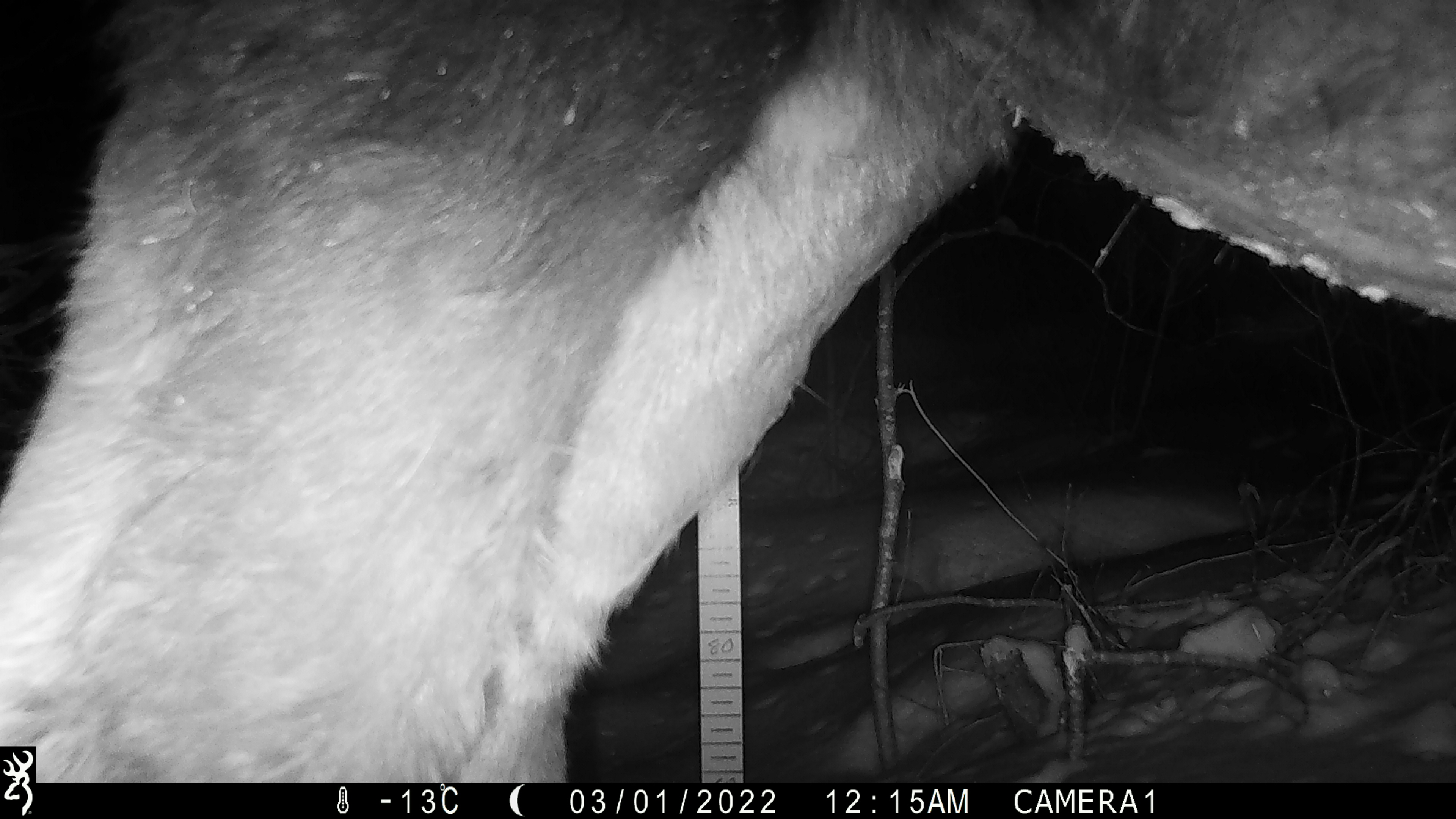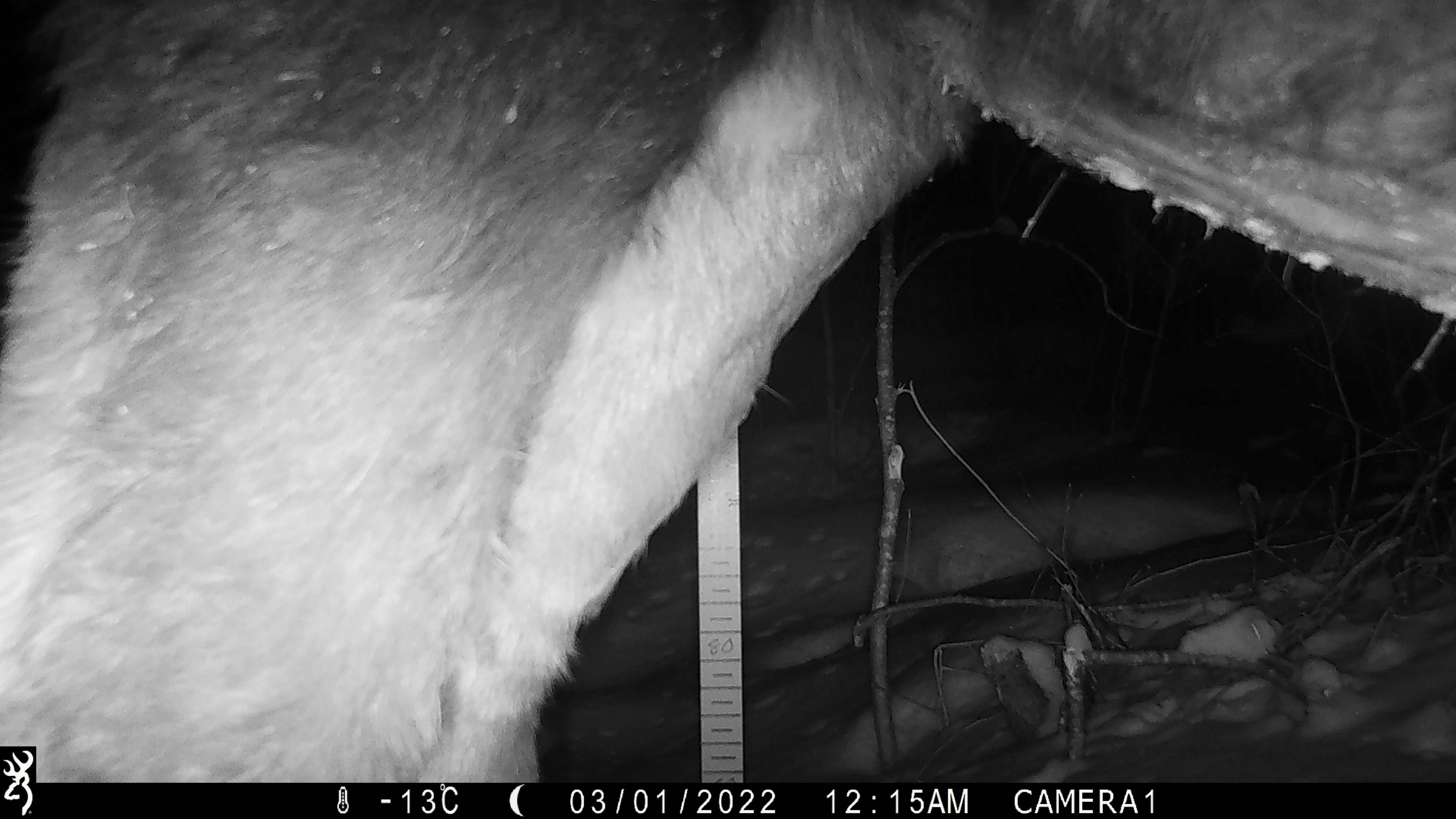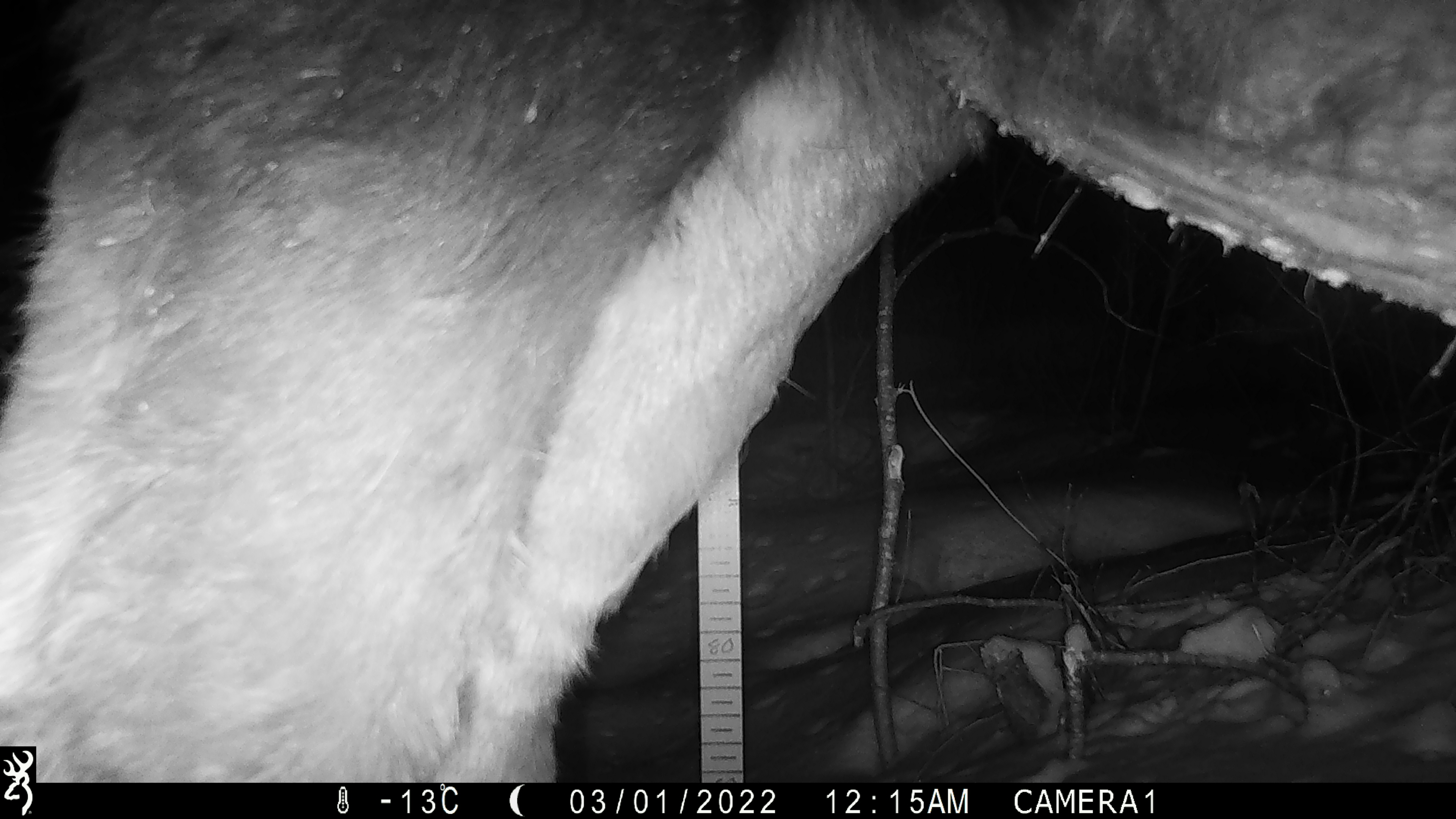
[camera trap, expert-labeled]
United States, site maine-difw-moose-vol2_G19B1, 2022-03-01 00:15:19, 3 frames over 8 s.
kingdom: Animalia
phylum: Chordata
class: Mammalia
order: Artiodactyla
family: Cervidae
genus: Alces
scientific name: Alces alces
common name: moose